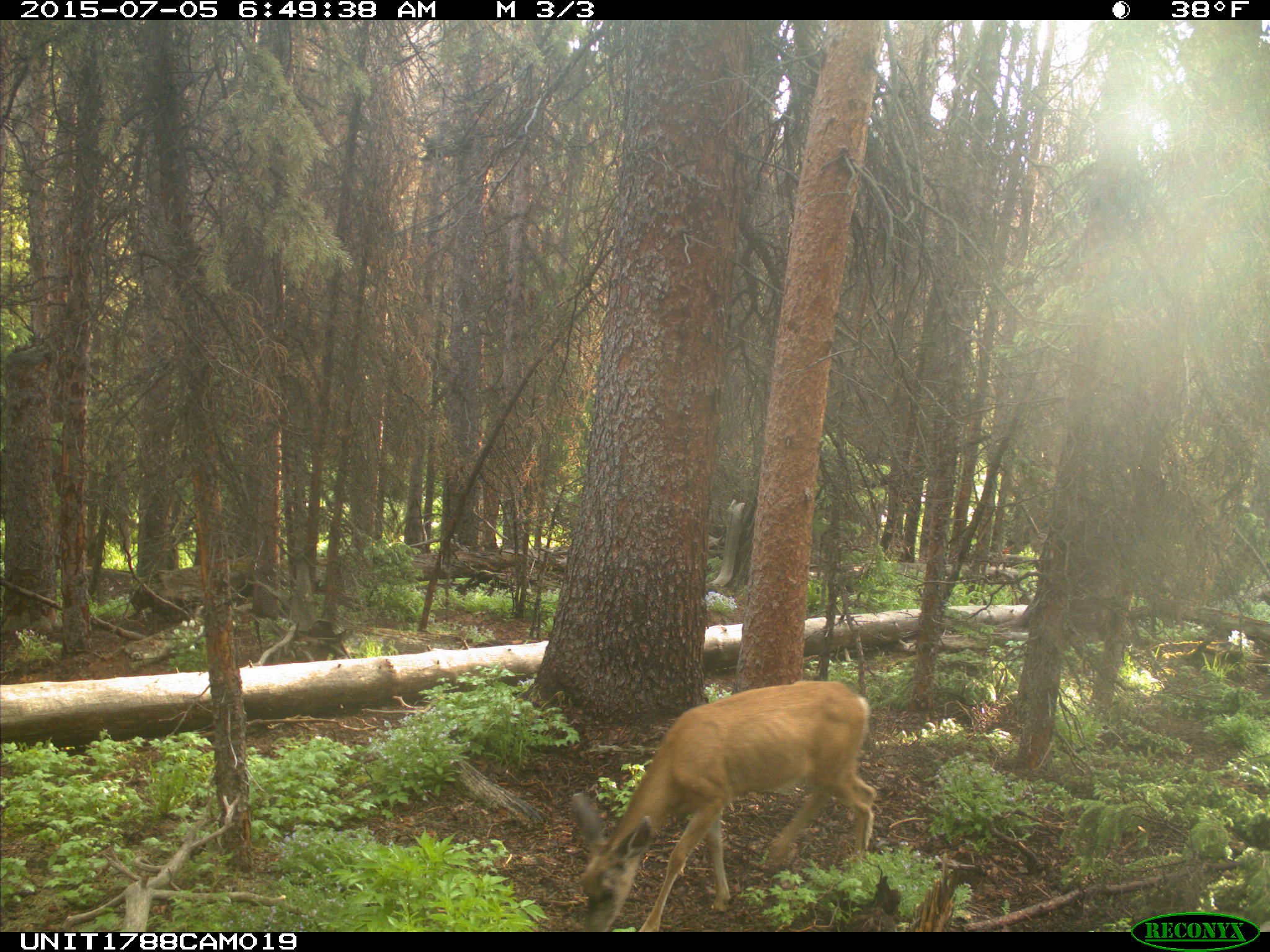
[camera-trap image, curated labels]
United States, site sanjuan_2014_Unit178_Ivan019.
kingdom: Animalia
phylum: Chordata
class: Mammalia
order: Artiodactyla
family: Cervidae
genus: Odocoileus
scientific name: Odocoileus hemionus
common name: mule deer